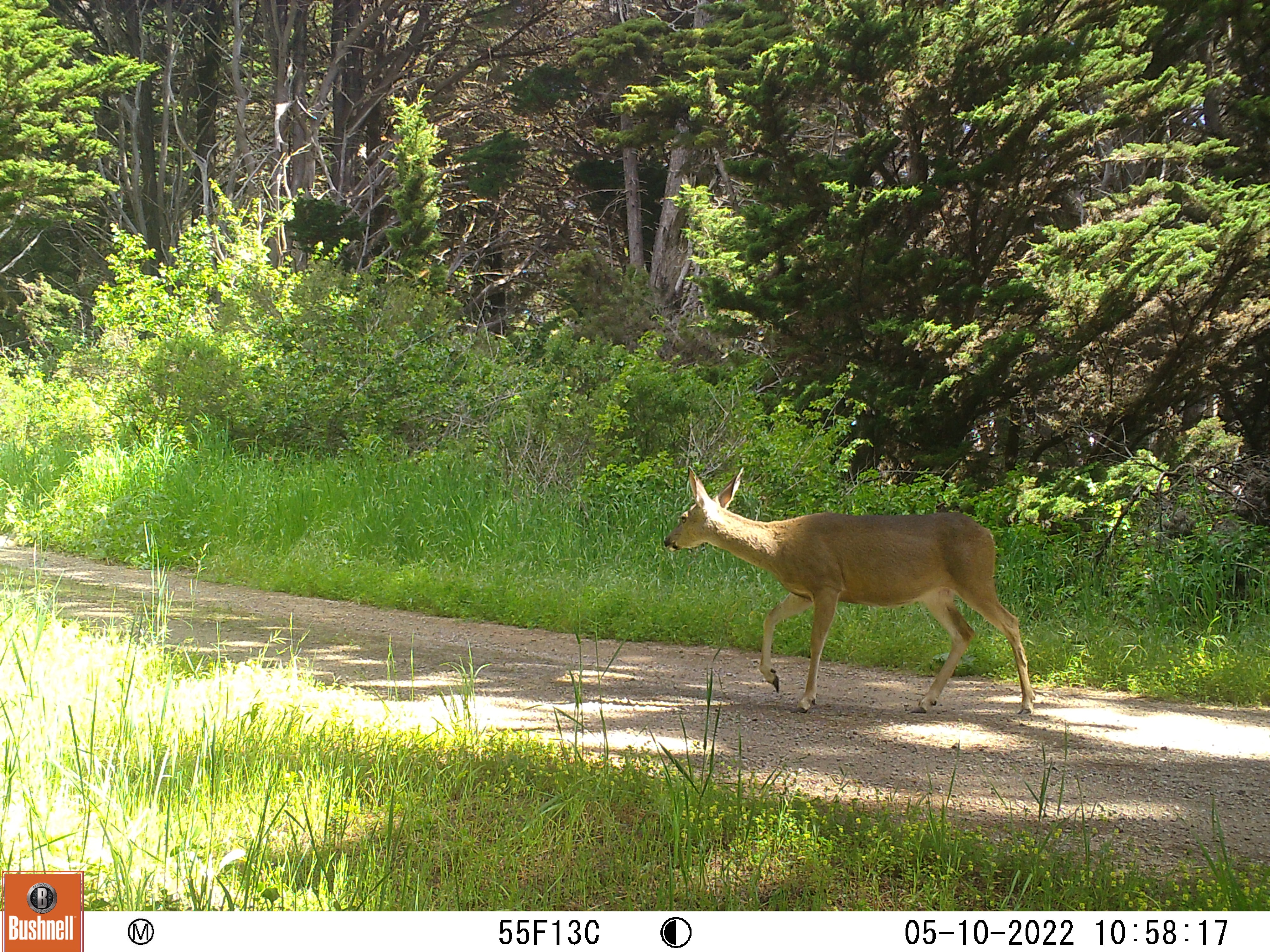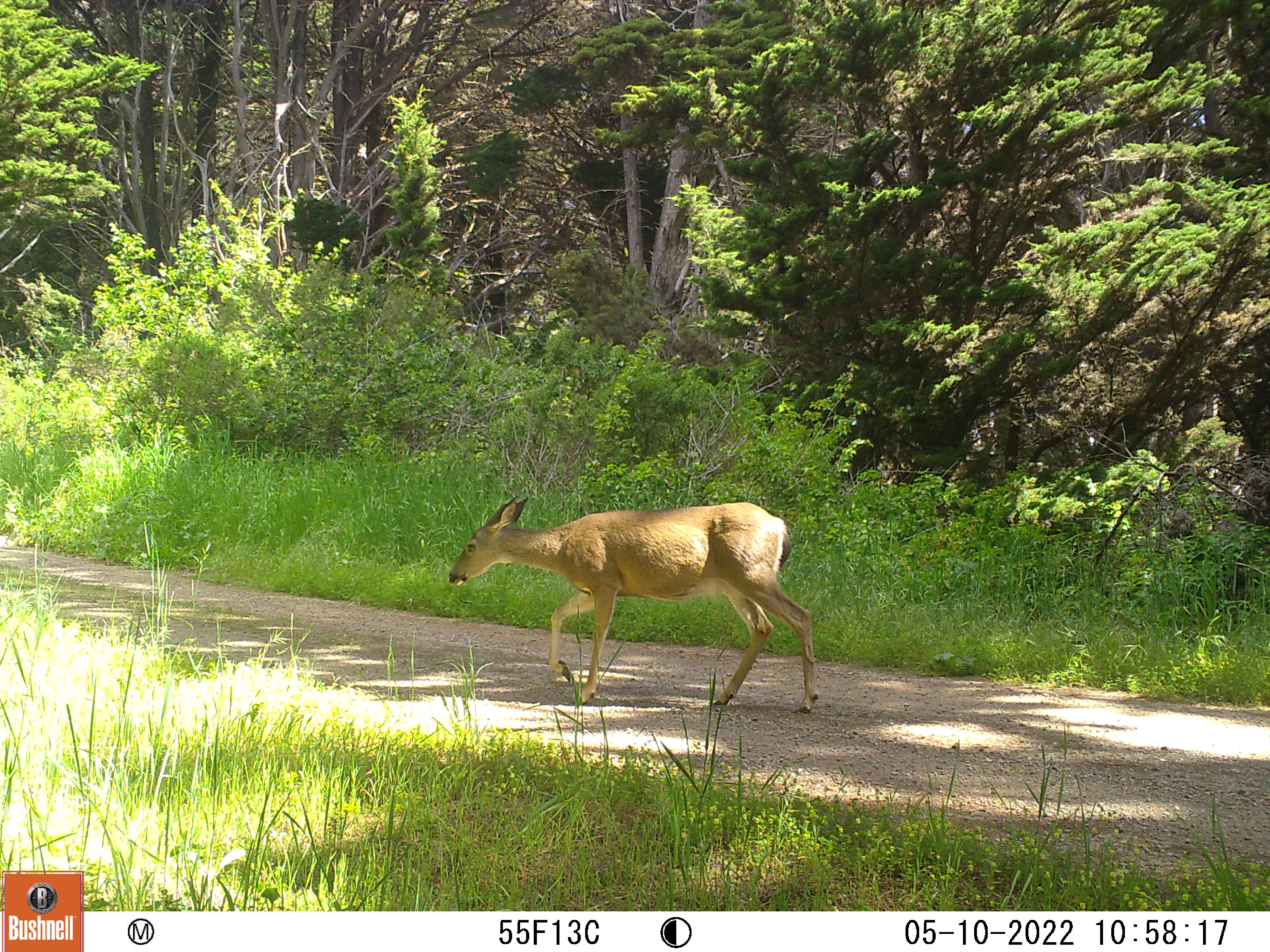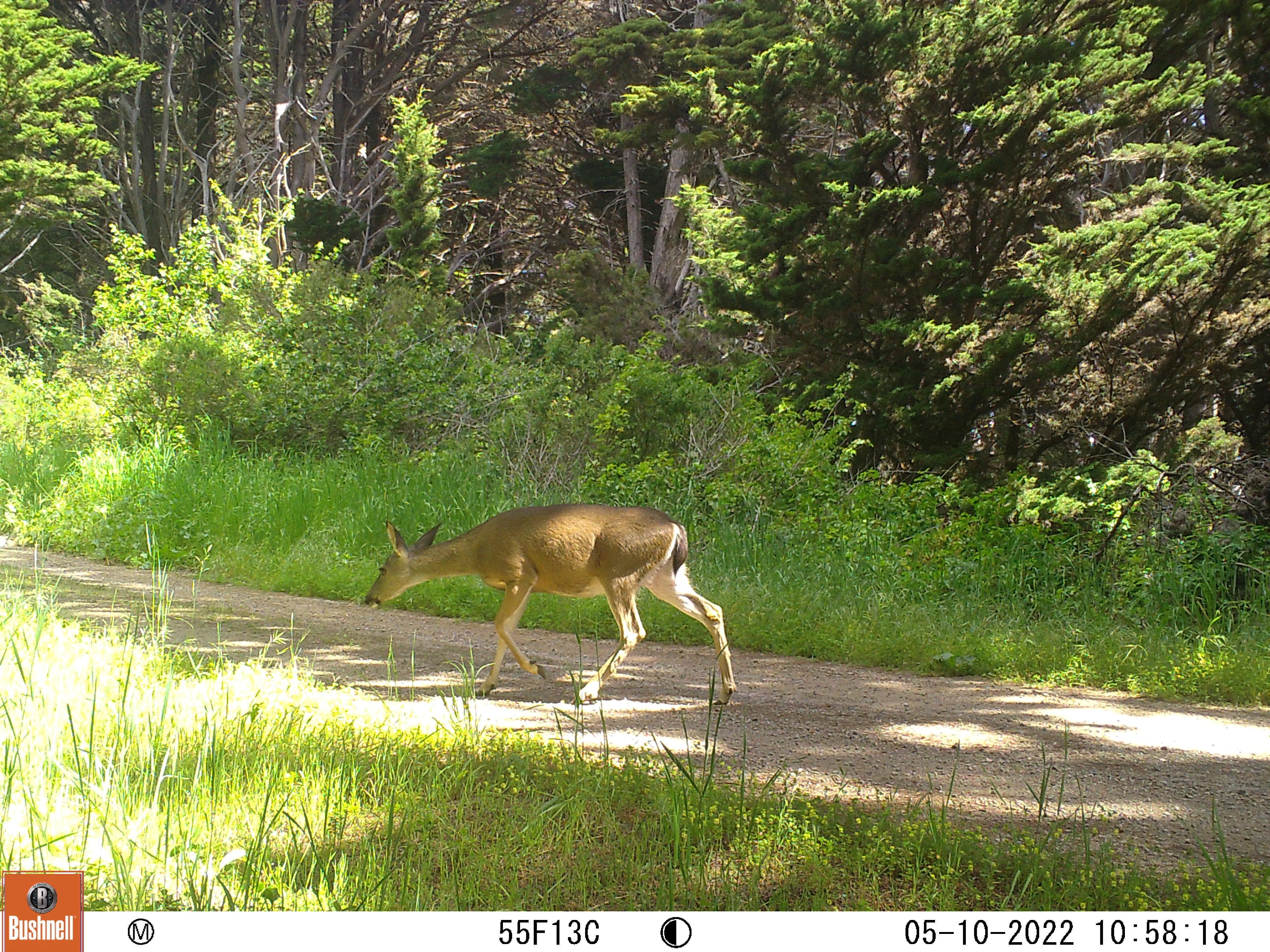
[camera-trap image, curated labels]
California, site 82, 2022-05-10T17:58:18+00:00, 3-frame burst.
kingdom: Animalia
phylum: Chordata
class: Mammalia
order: Artiodactyla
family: Cervidae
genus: Odocoileus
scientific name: Odocoileus hemionus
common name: mule deer